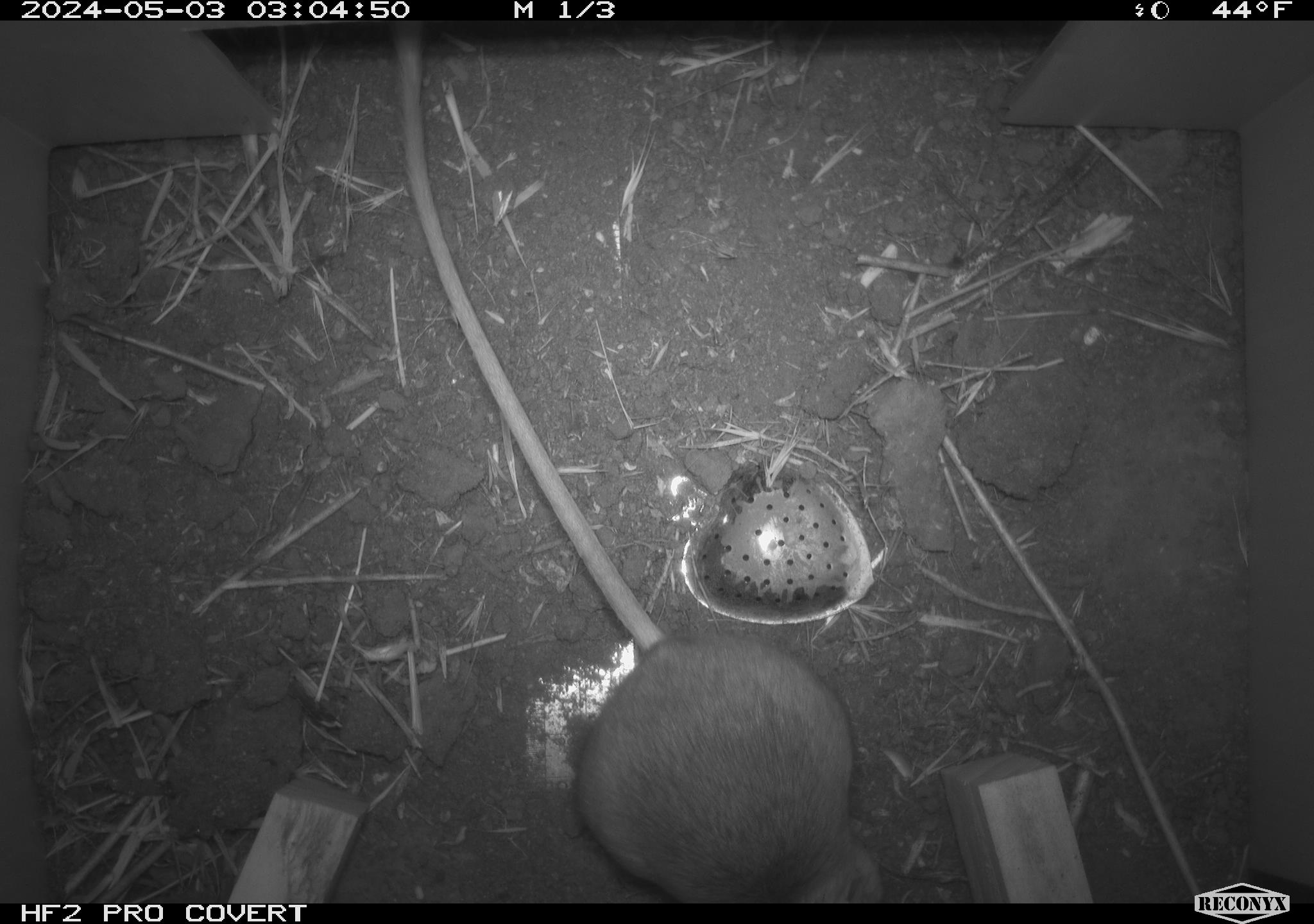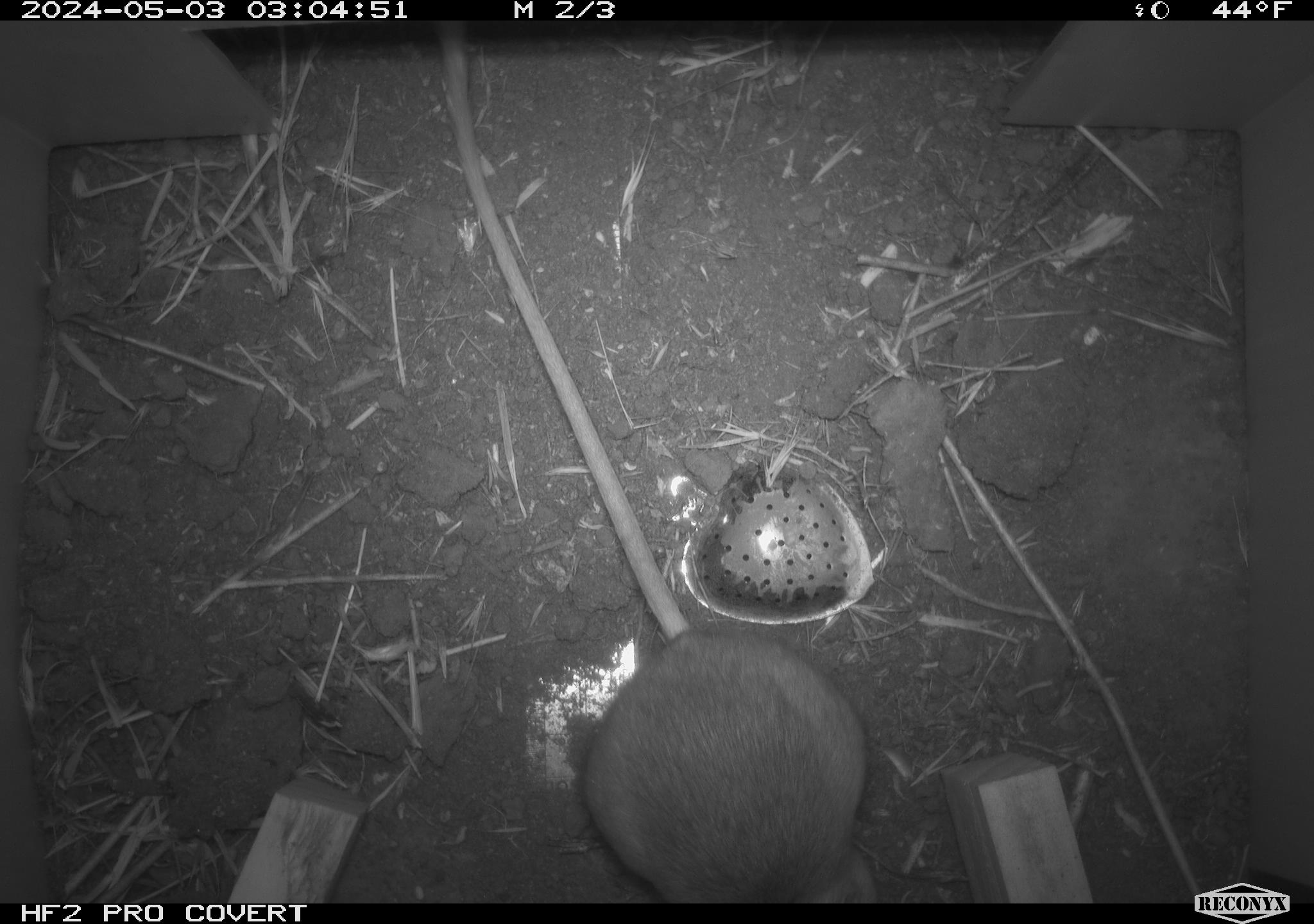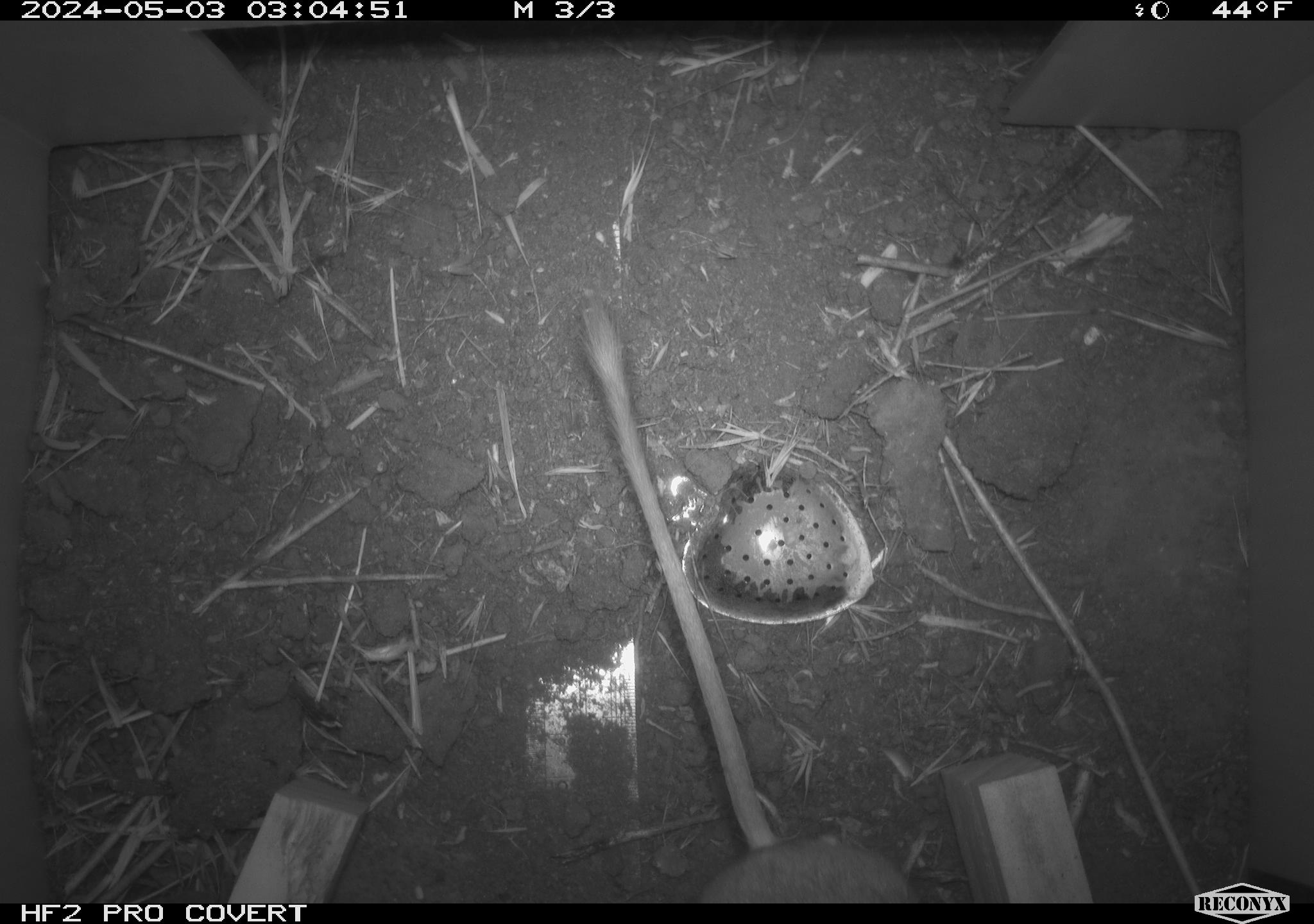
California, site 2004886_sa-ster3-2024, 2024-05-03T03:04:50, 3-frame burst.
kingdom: Animalia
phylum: Chordata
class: Mammalia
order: Rodentia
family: Heteromyidae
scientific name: Heteromyidae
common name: kangaroo rats and pocket mice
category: heteromyidae family